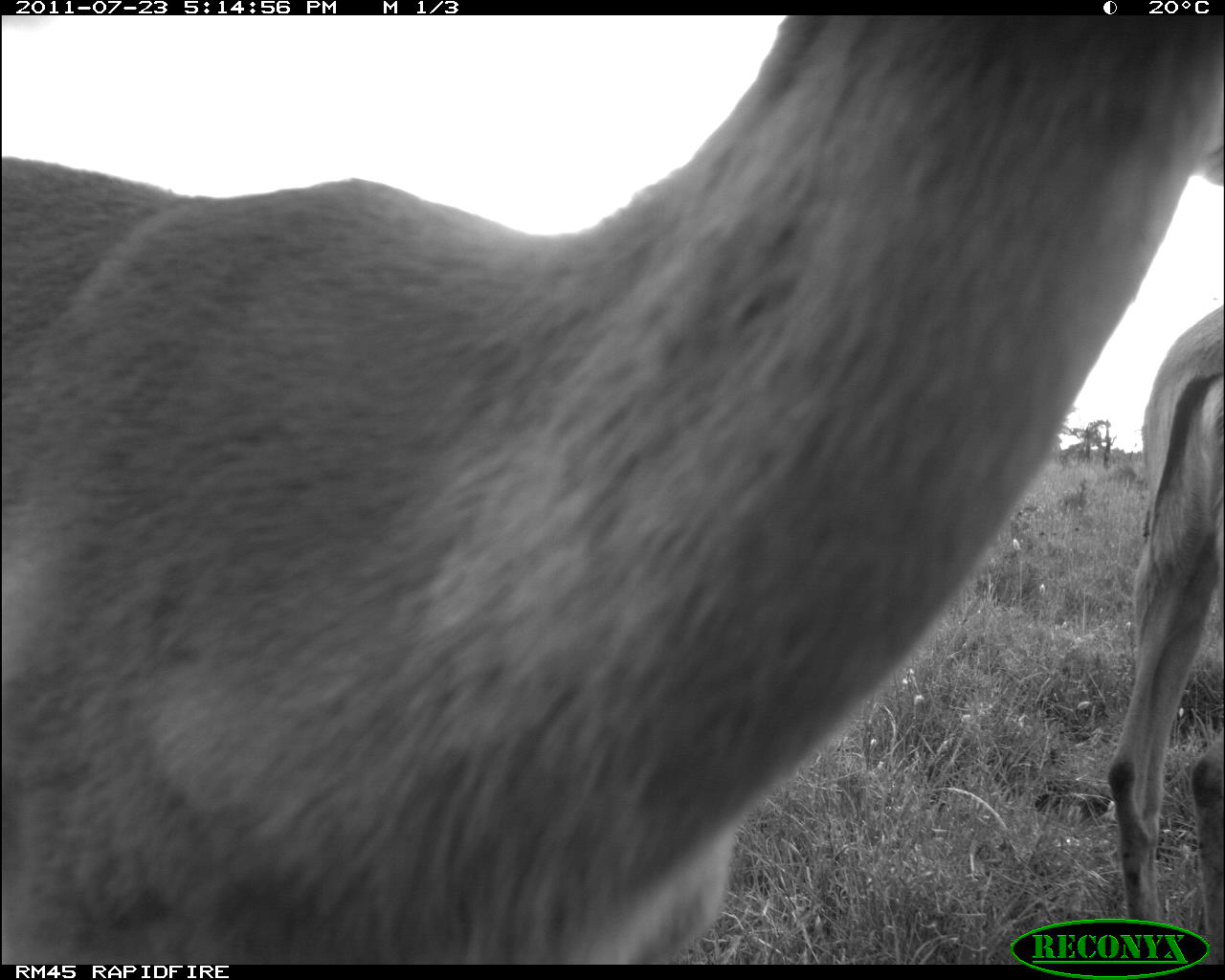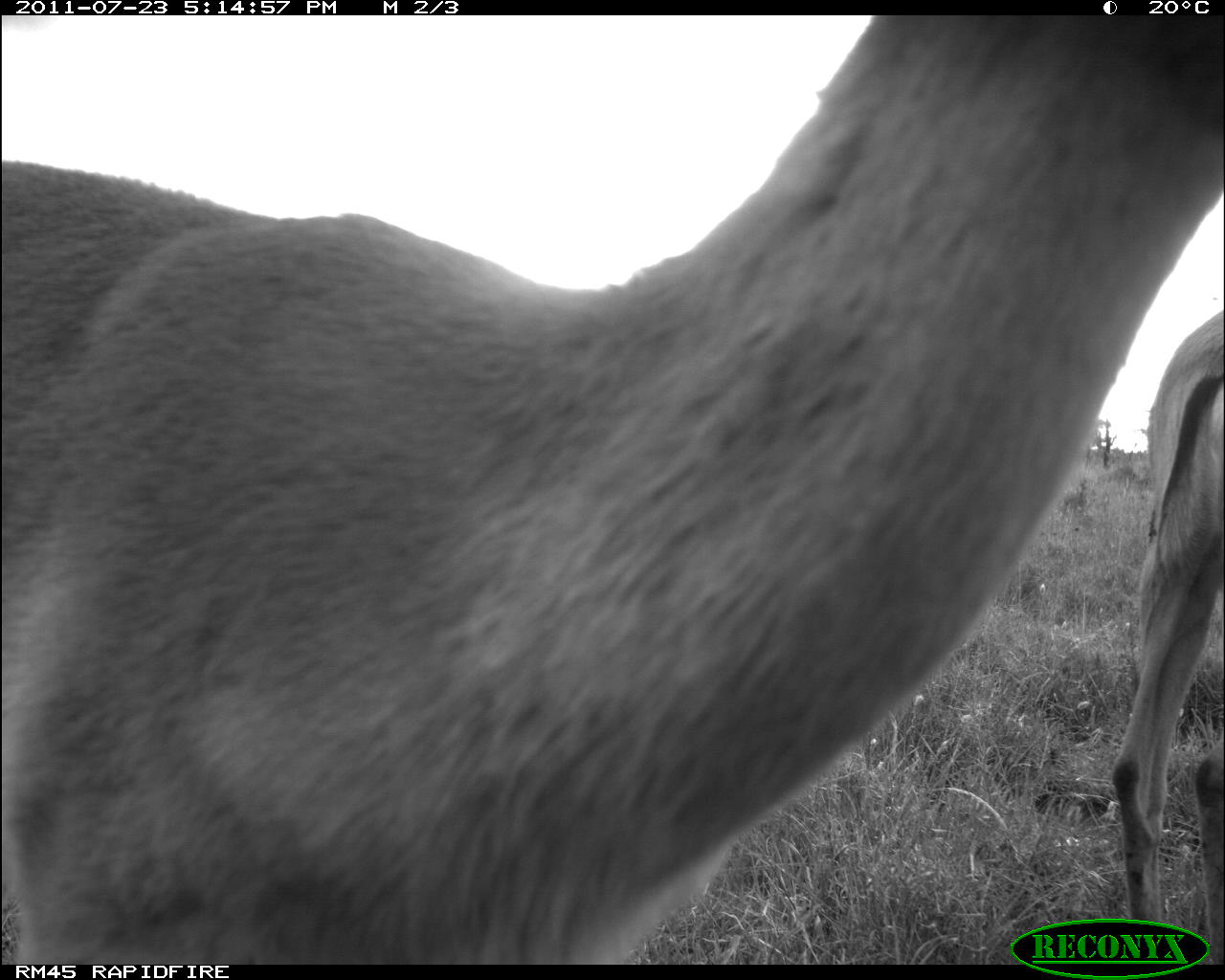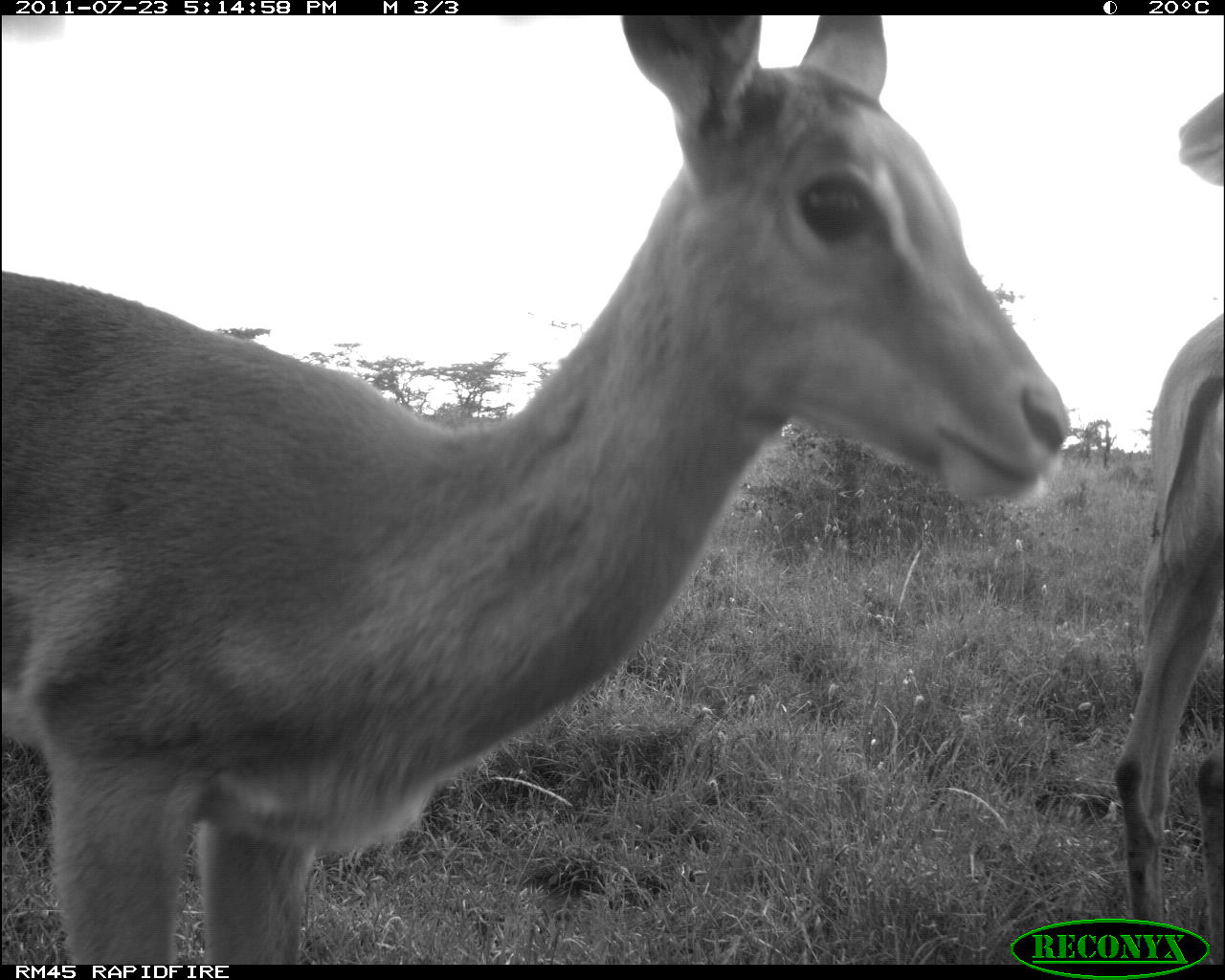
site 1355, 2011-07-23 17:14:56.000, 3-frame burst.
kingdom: Animalia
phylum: Chordata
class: Mammalia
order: Artiodactyla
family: Bovidae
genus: Aepyceros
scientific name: Aepyceros melampus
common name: impala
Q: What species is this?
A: Aepyceros melampus (impala).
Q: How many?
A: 2.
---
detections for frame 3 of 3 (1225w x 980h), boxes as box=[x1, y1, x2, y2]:
aepyceros melampus: box=[0, 15, 1065, 960]; box=[1116, 83, 1225, 960]